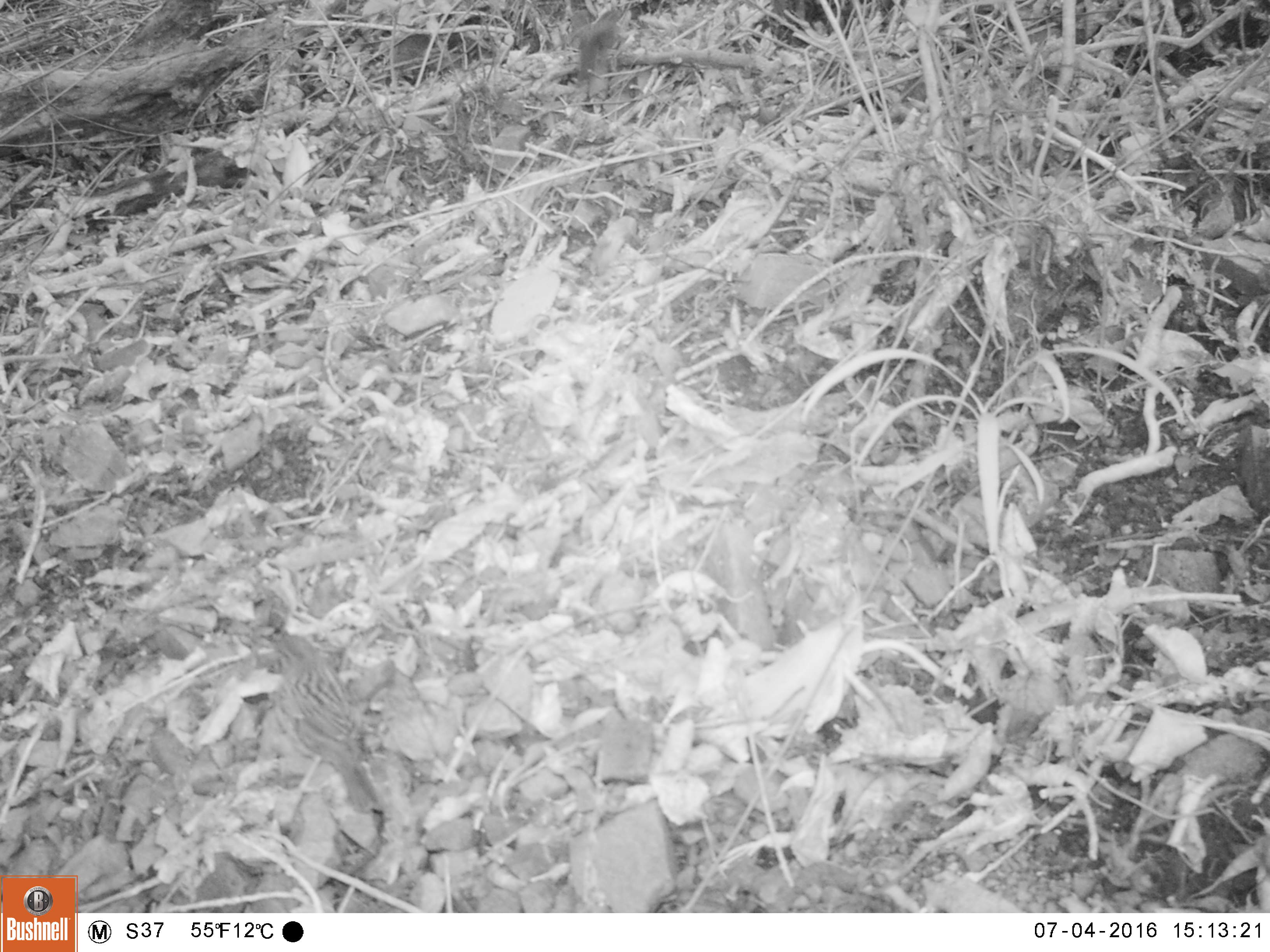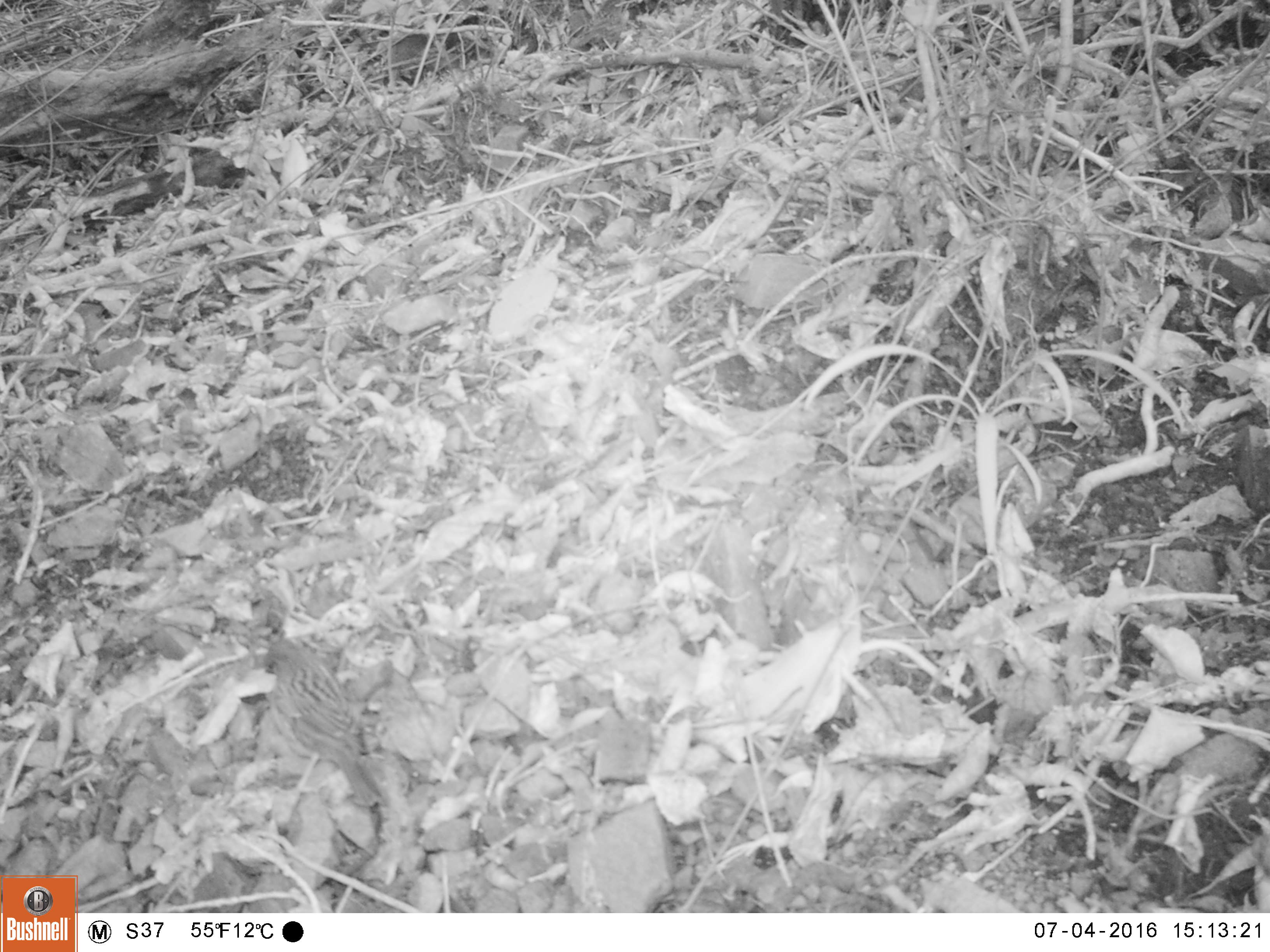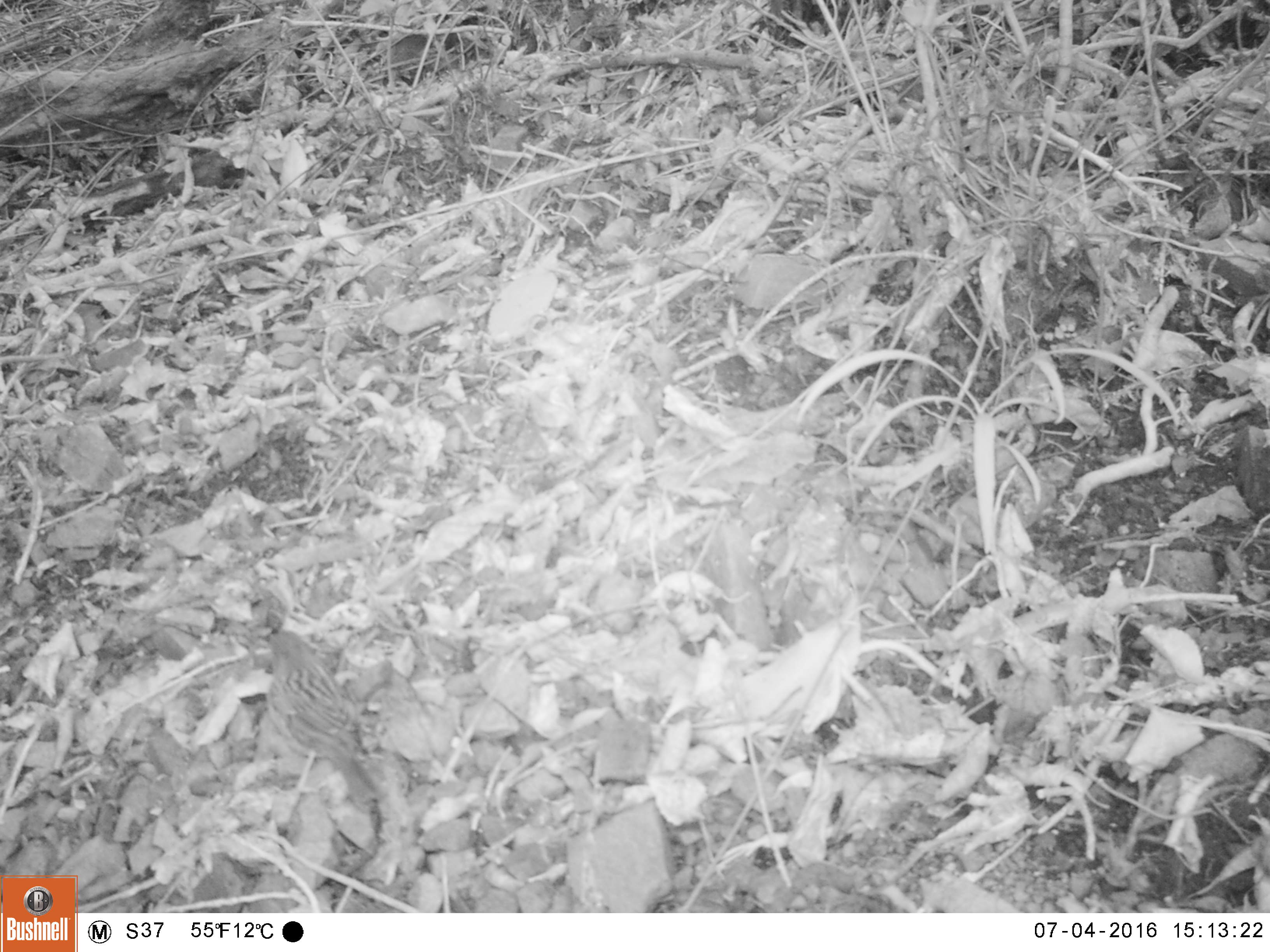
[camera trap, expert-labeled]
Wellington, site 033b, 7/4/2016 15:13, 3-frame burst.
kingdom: Animalia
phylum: Chordata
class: Aves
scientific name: Aves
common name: bird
Bird (Aves).